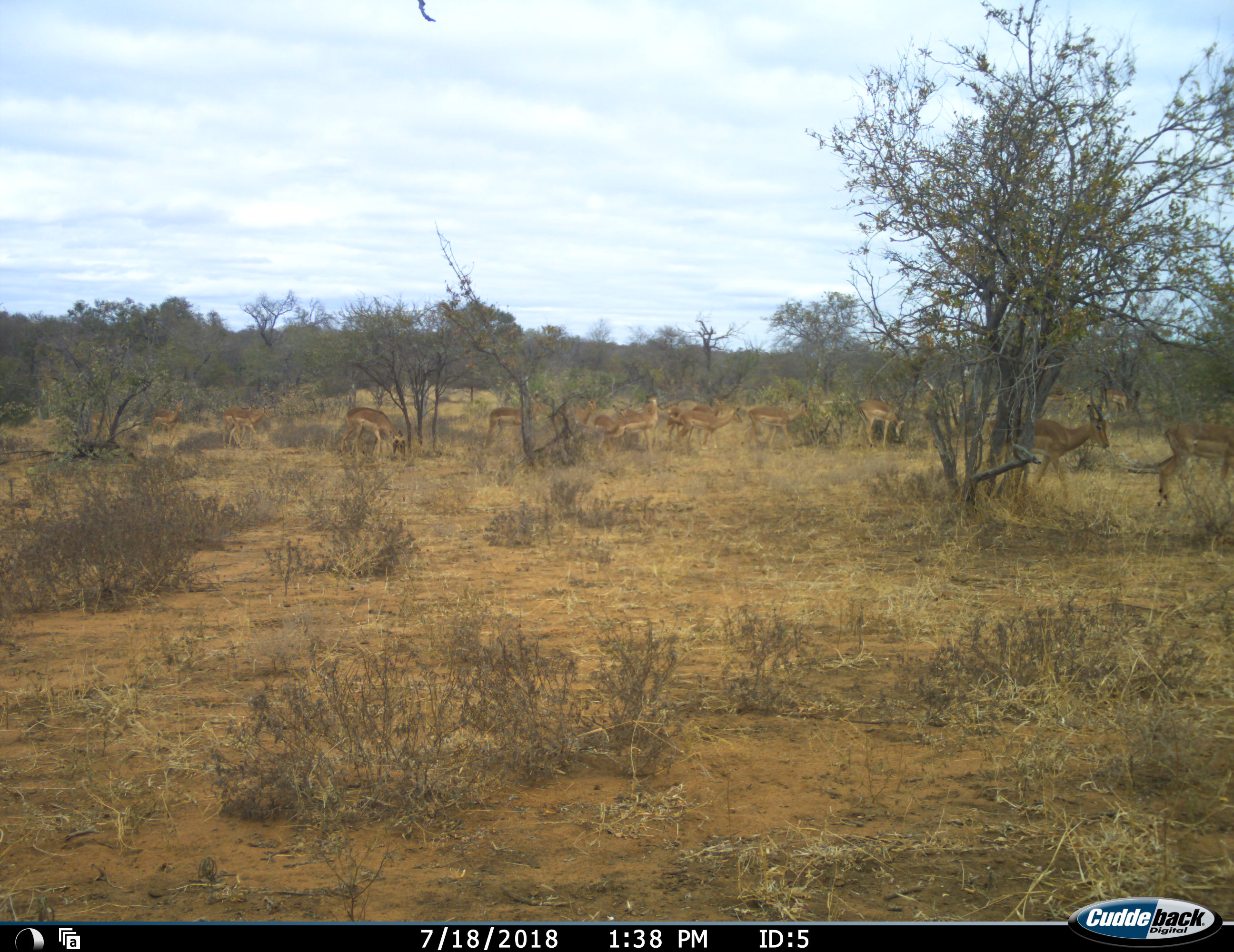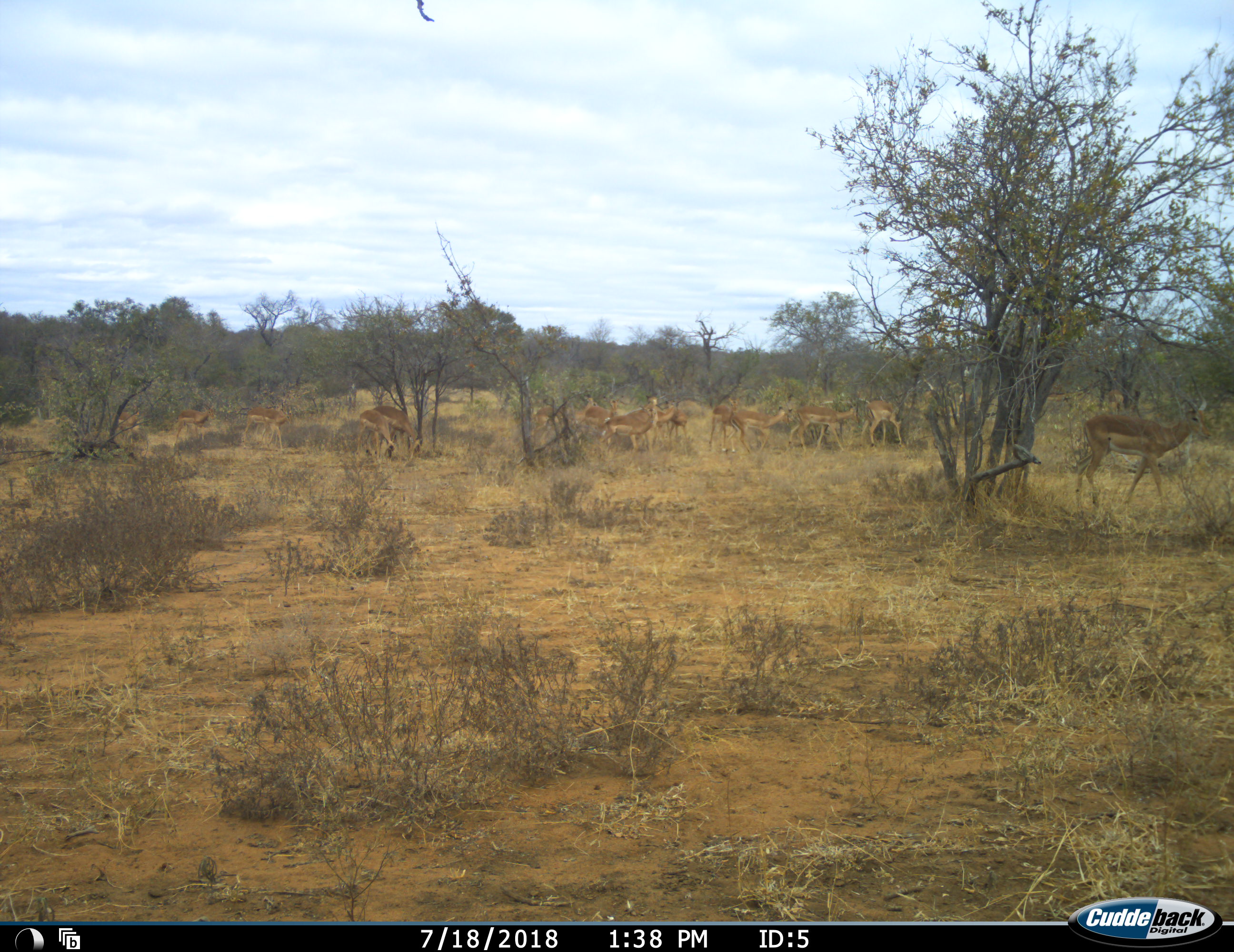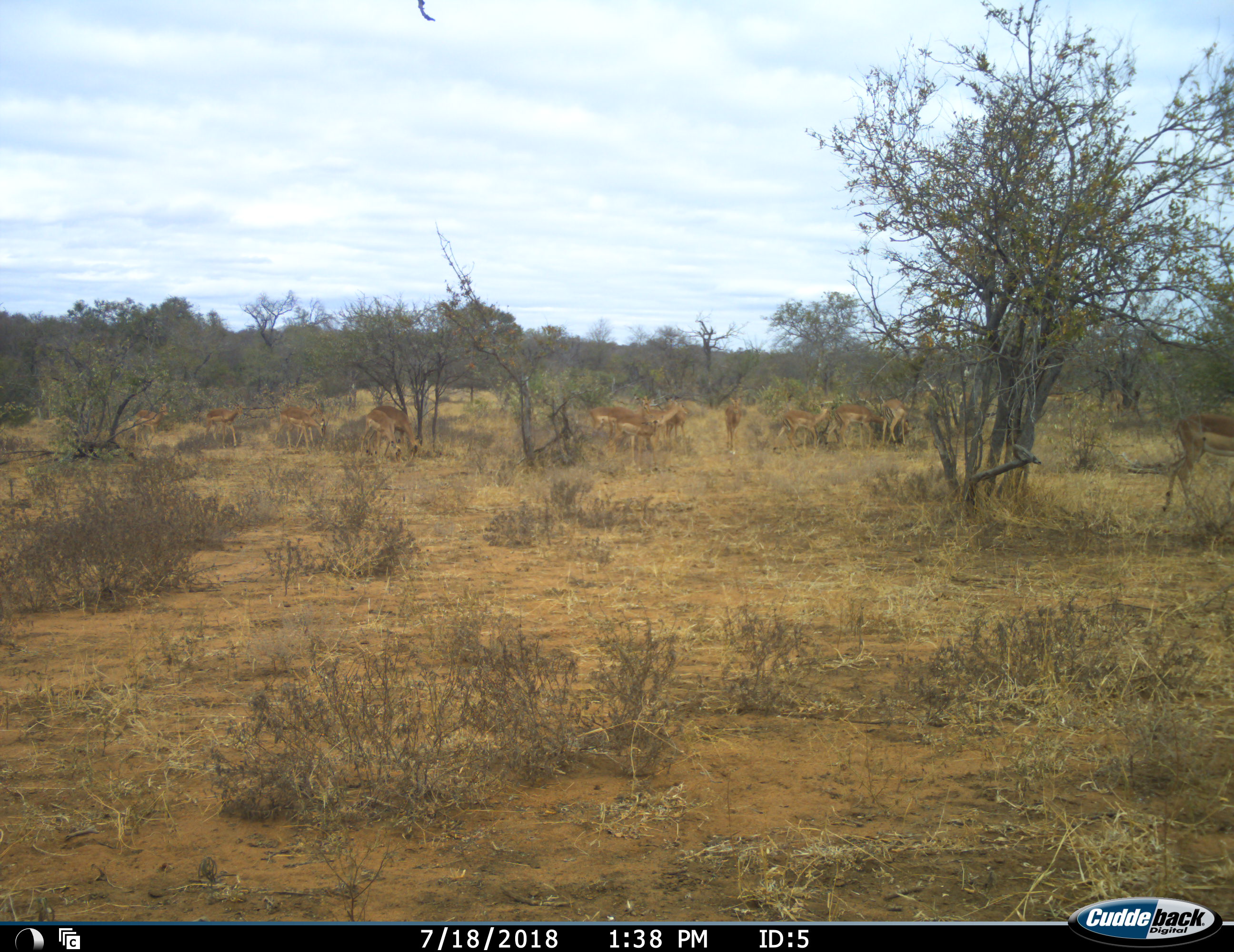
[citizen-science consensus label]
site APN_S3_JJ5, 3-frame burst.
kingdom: Animalia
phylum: Chordata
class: Mammalia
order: Artiodactyla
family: Bovidae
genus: Aepyceros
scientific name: Aepyceros melampus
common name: impala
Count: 11-50.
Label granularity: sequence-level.